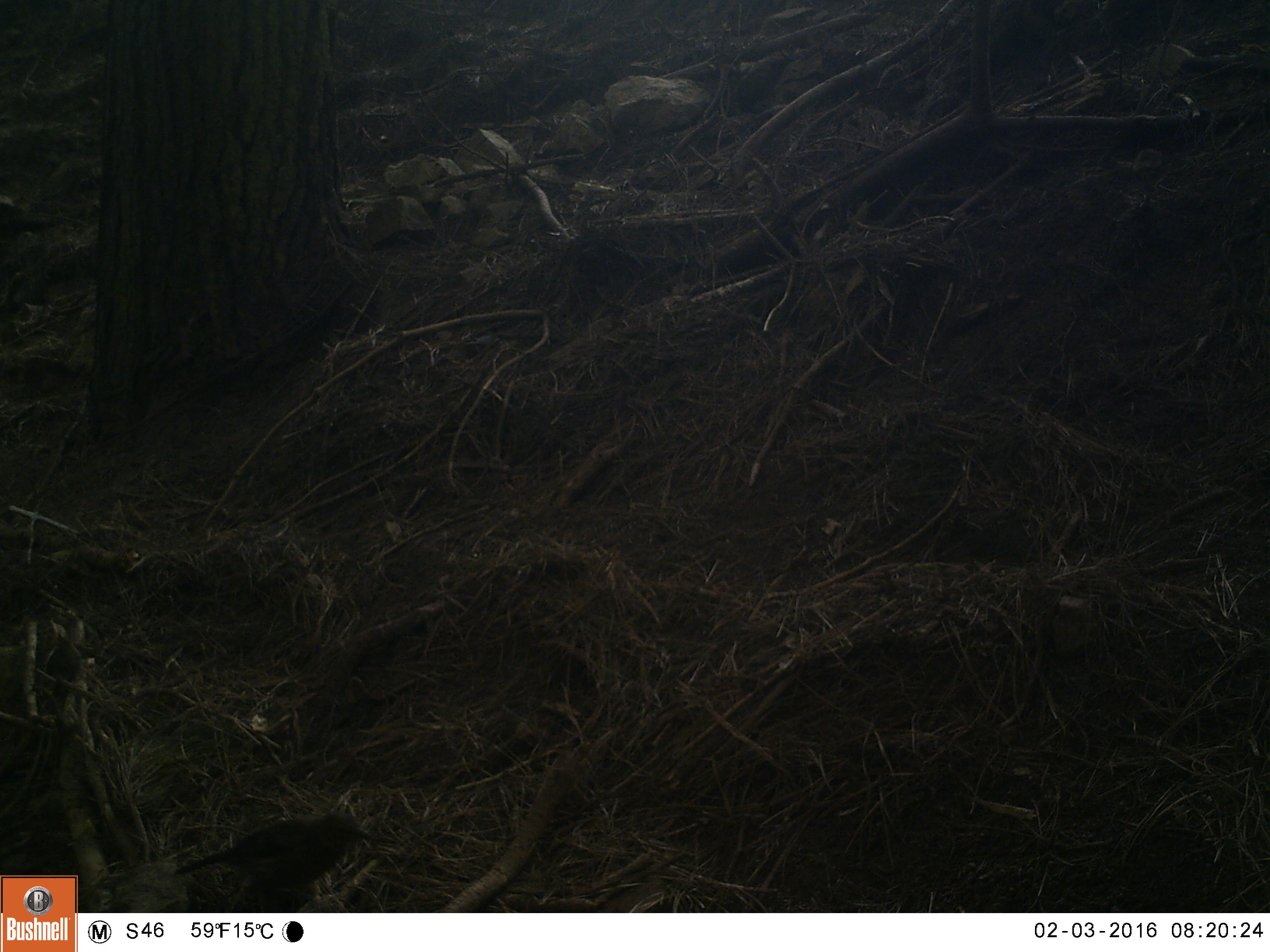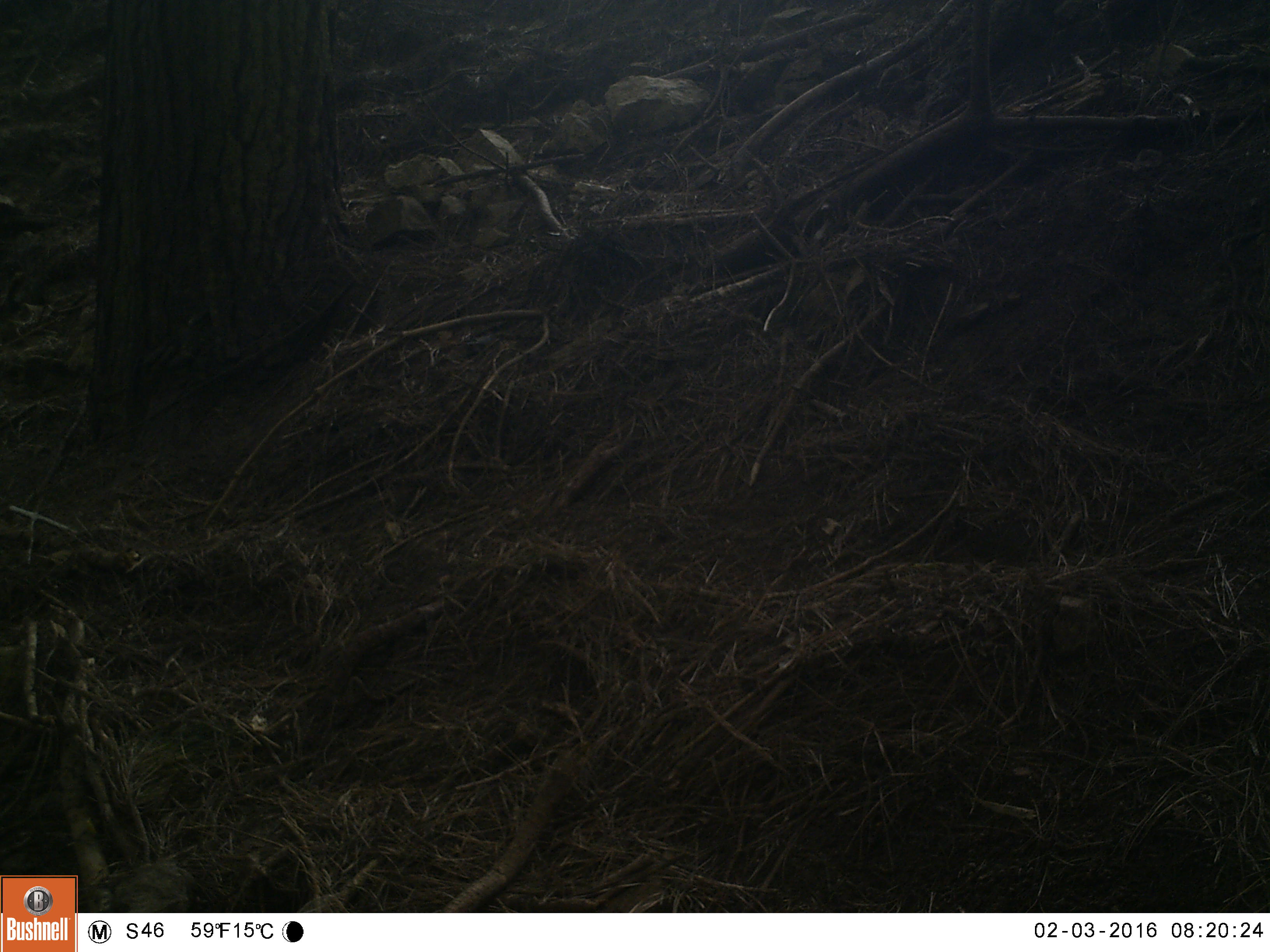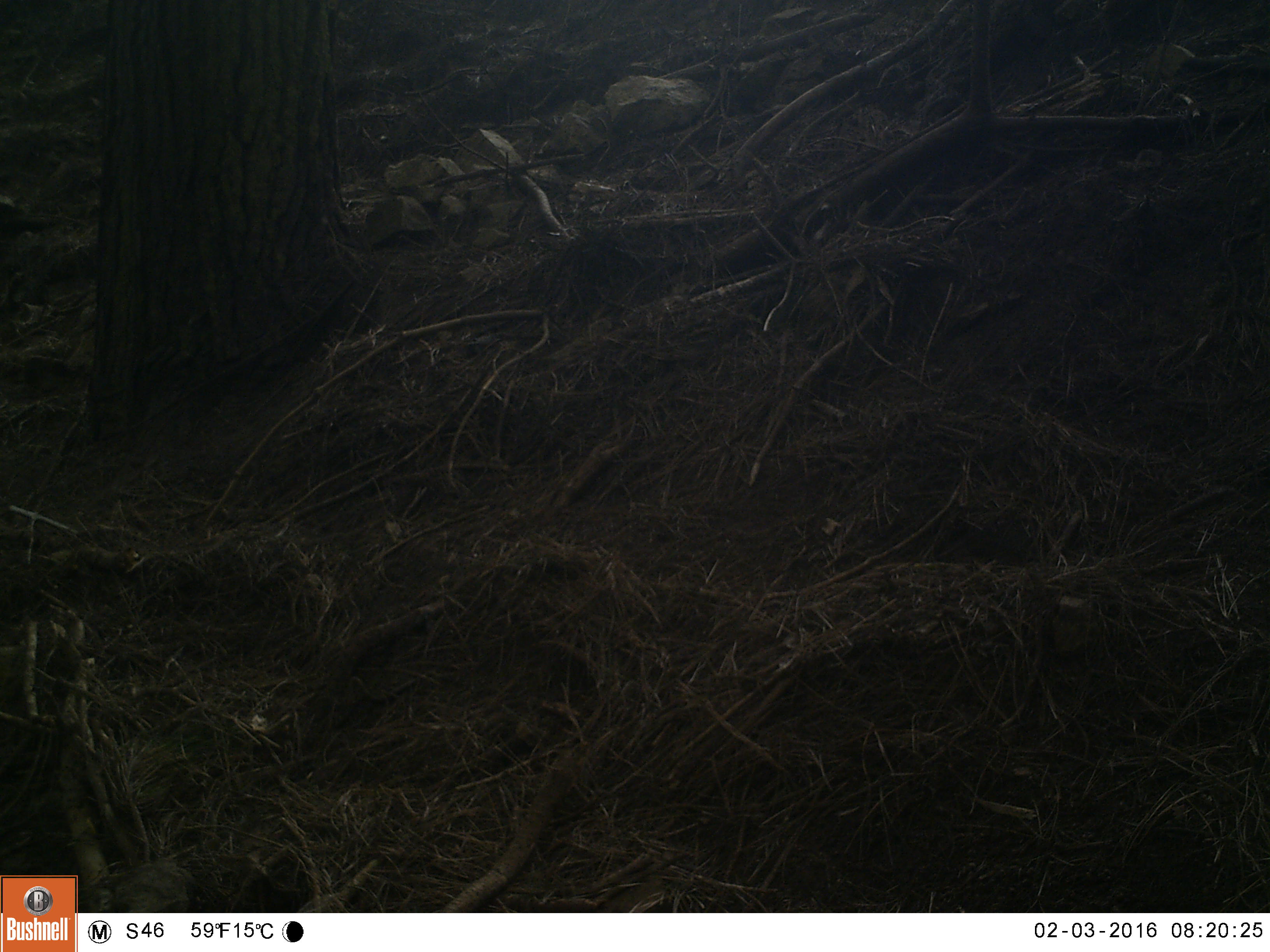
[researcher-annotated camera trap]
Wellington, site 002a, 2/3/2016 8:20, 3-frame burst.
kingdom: Animalia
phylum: Chordata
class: Aves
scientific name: Aves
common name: bird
Bird (Aves).